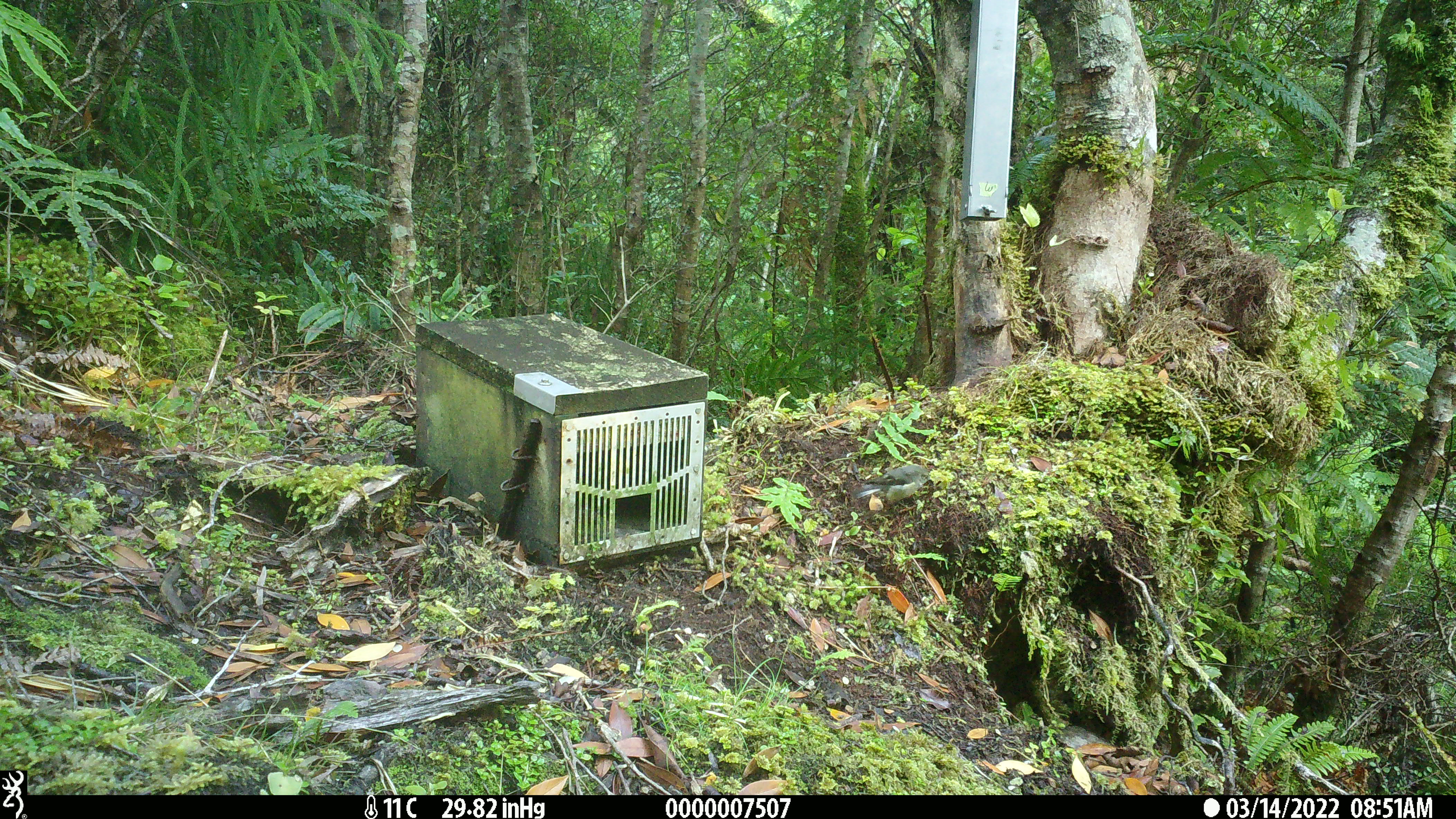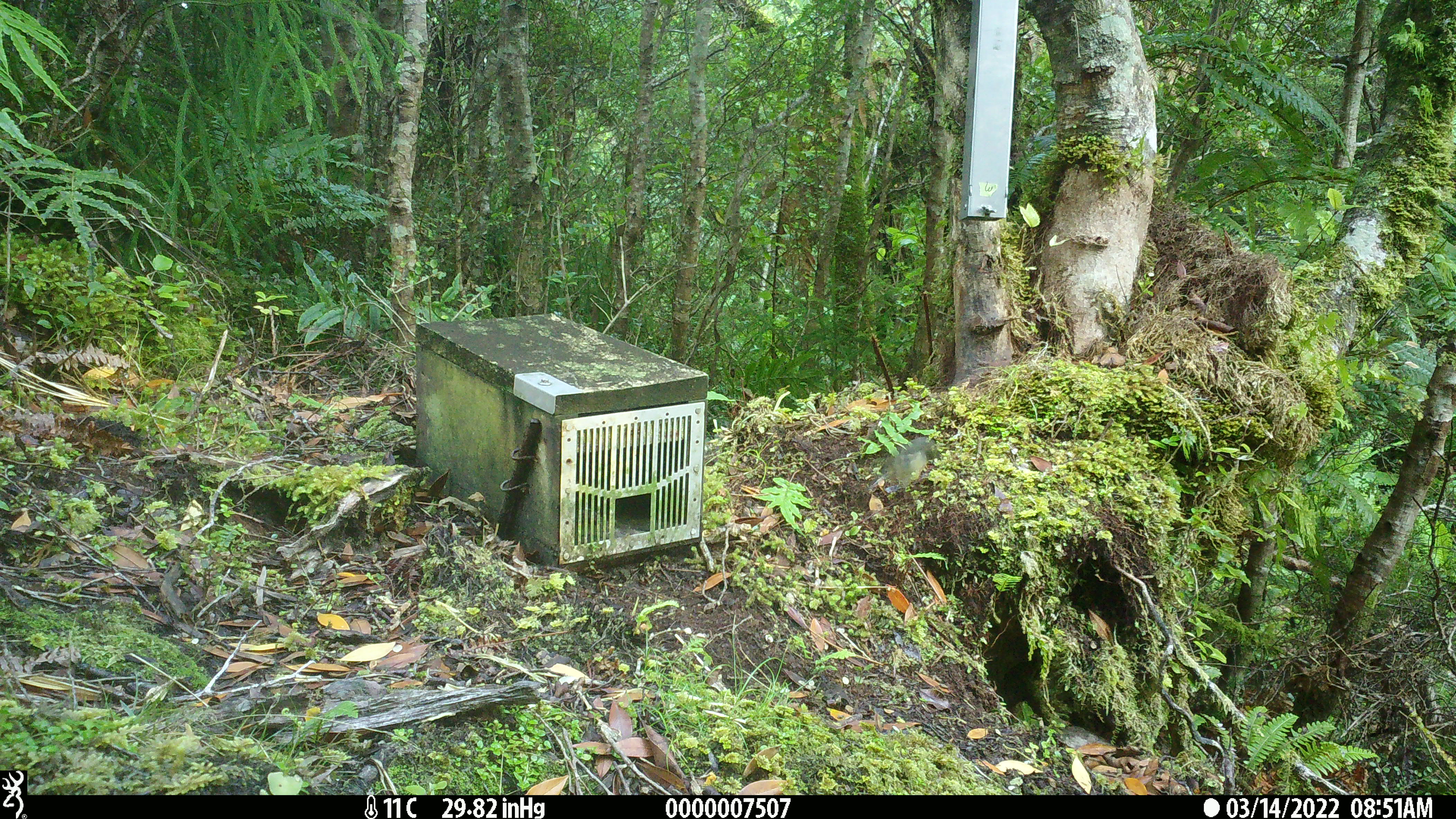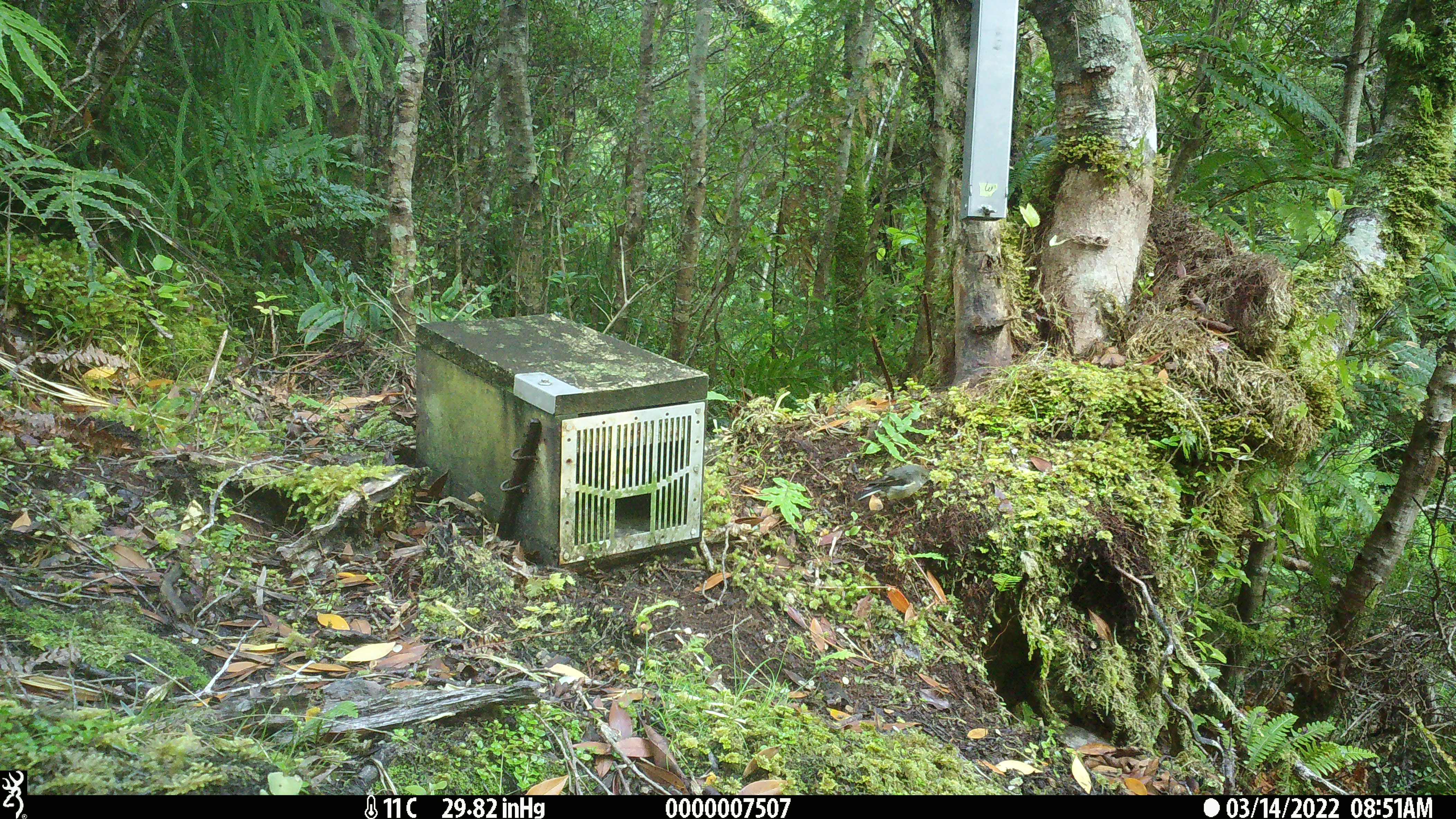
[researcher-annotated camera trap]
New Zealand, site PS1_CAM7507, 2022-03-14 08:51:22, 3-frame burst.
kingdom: Animalia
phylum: Chordata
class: Aves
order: Passeriformes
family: Petroicidae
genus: Petroica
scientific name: Petroica macrocephala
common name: tomtit